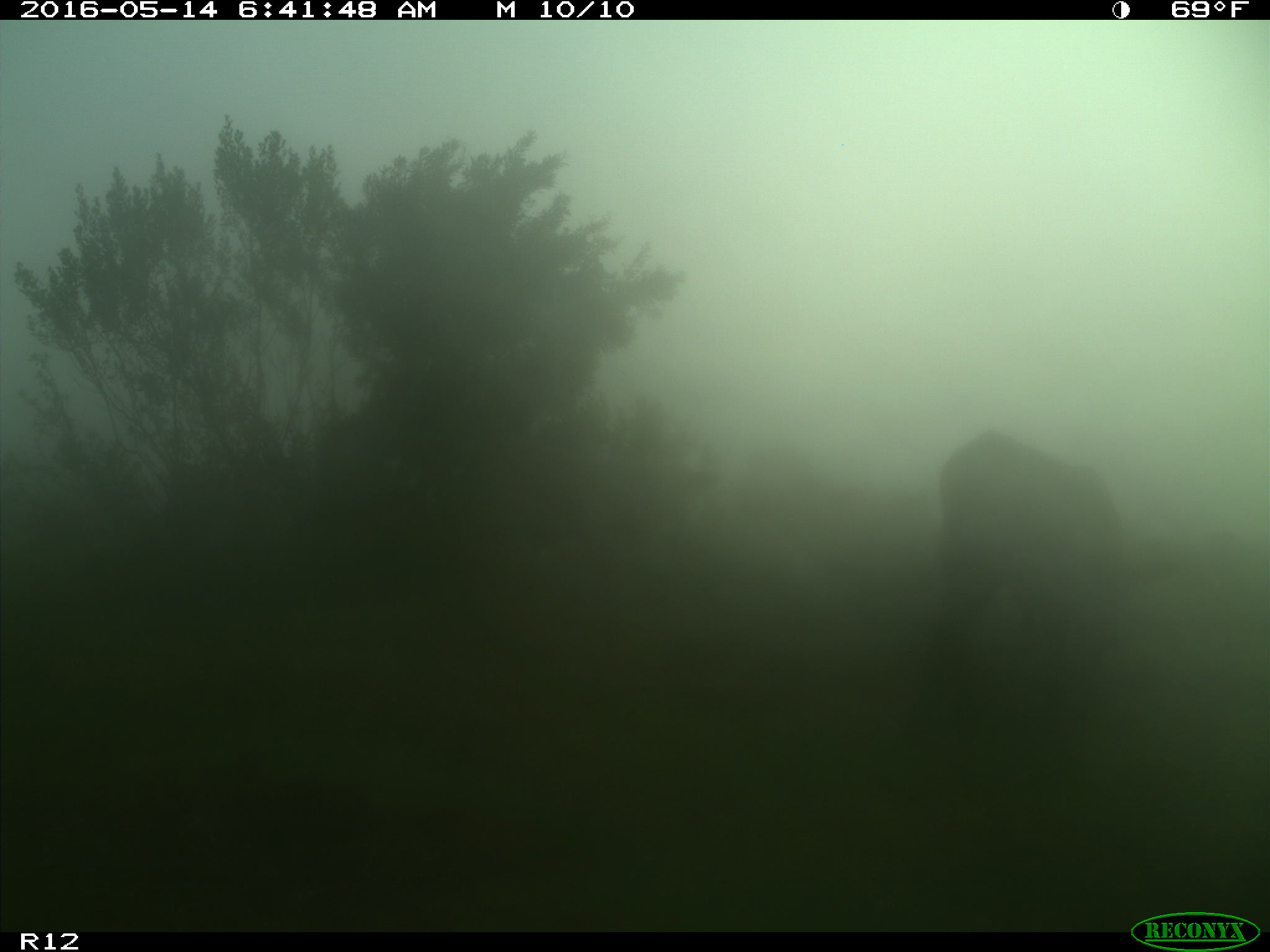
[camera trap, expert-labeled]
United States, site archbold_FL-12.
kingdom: Animalia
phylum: Chordata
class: Mammalia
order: Artiodactyla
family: Bovidae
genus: Bos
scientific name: Bos taurus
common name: domestic cow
Bos taurus (domestic cow).